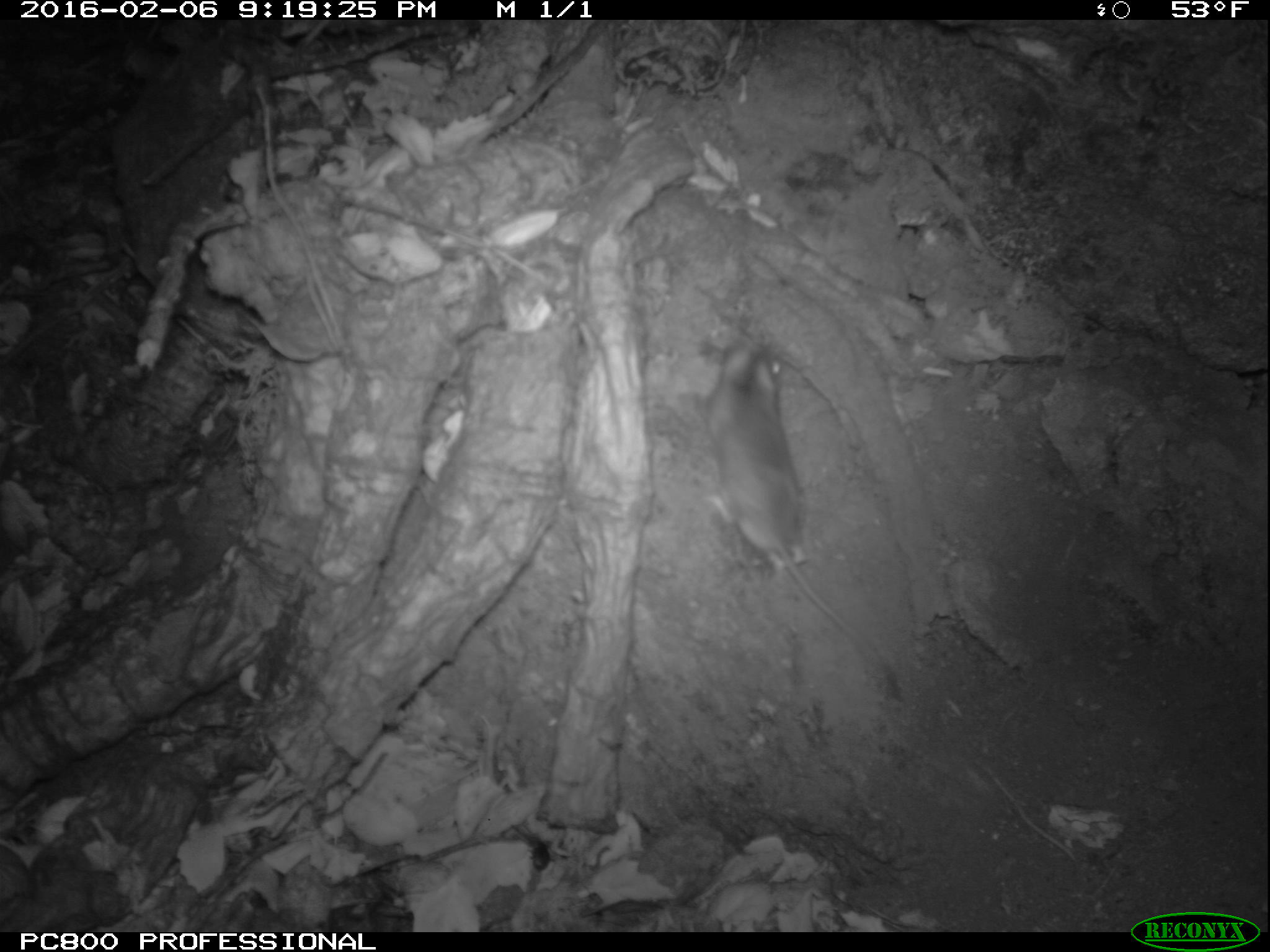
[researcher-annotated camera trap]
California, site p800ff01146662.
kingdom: Animalia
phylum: Chordata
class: Mammalia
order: Rodentia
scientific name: Rodentia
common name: rodent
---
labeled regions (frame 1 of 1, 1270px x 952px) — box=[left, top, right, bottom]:
rodent: box=[694, 338, 882, 669]